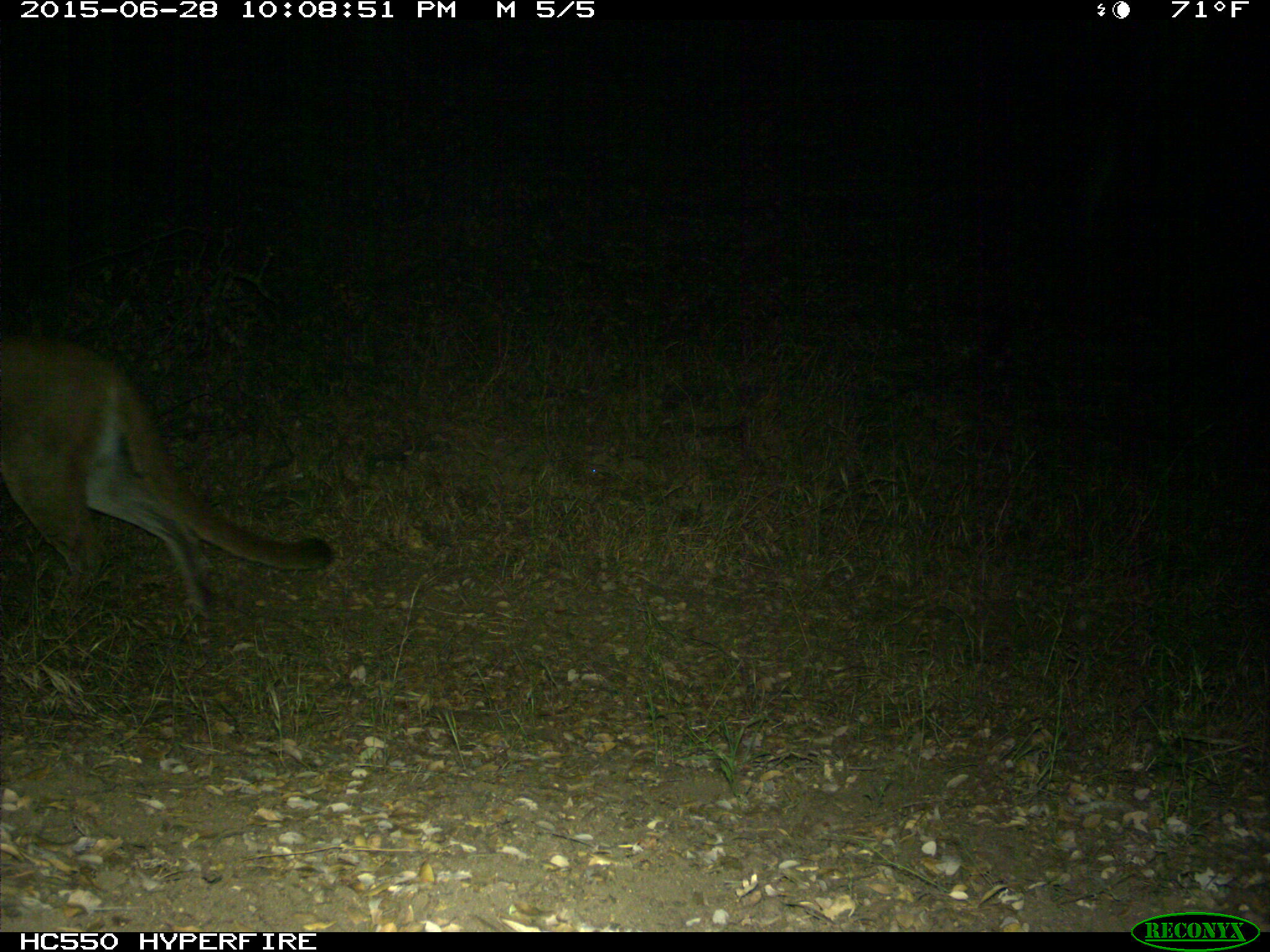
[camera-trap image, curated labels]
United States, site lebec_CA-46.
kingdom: Animalia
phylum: Chordata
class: Mammalia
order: Carnivora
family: Felidae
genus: Puma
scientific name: Puma concolor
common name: mountain lion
Puma concolor (mountain lion).